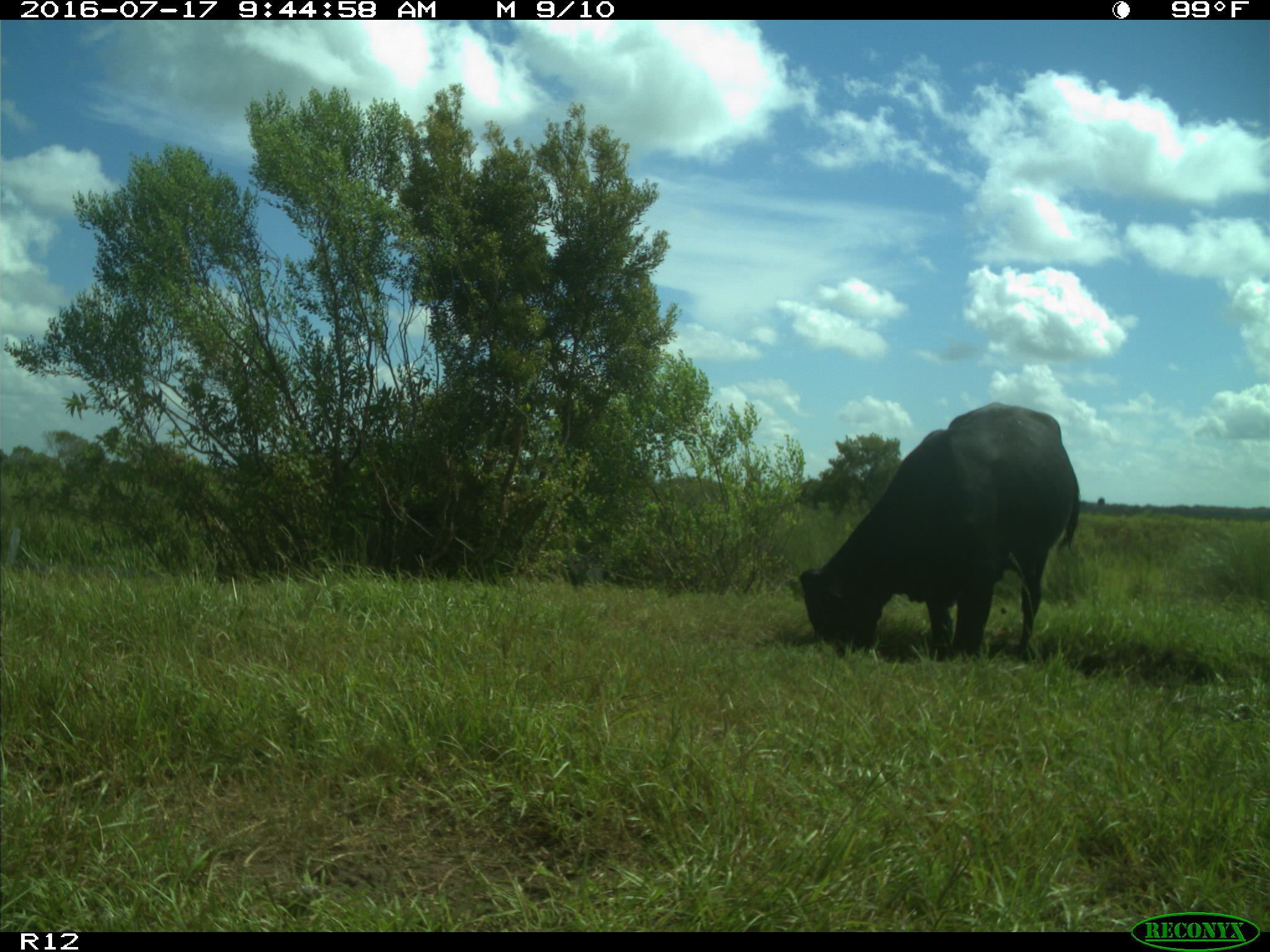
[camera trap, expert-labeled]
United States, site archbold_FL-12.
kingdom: Animalia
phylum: Chordata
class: Mammalia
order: Artiodactyla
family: Bovidae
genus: Bos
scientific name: Bos taurus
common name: domestic cow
Bos taurus (domestic cow).